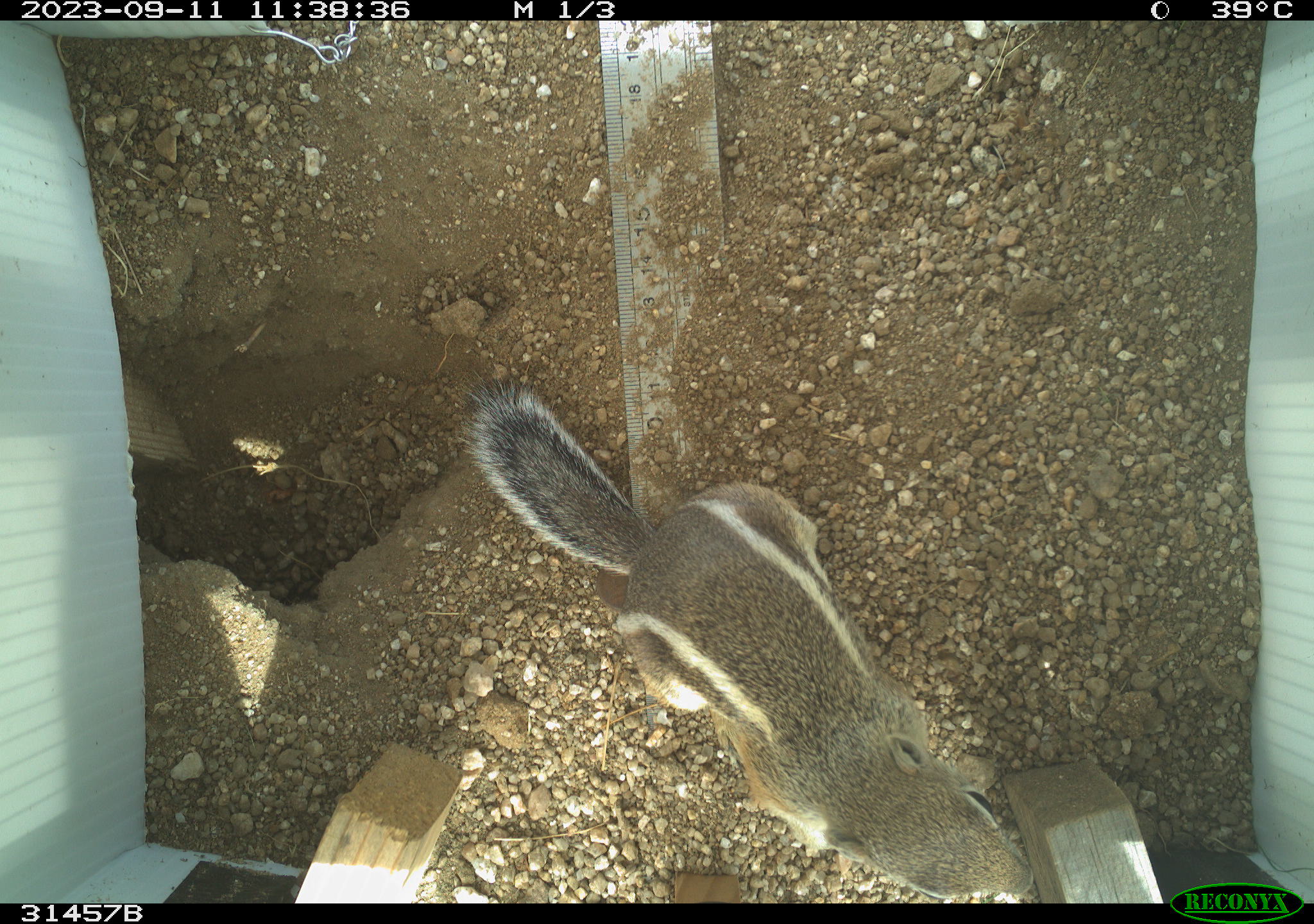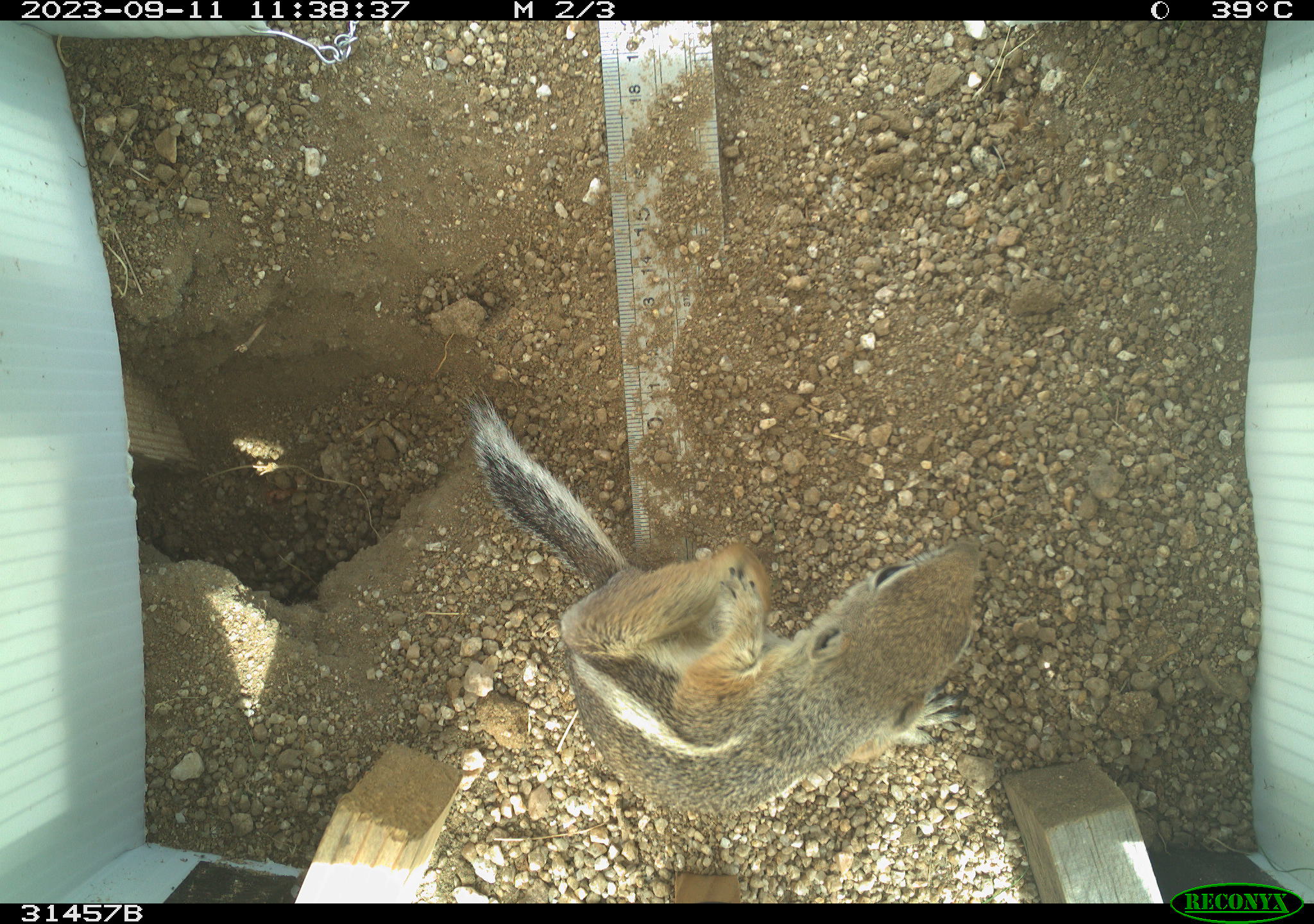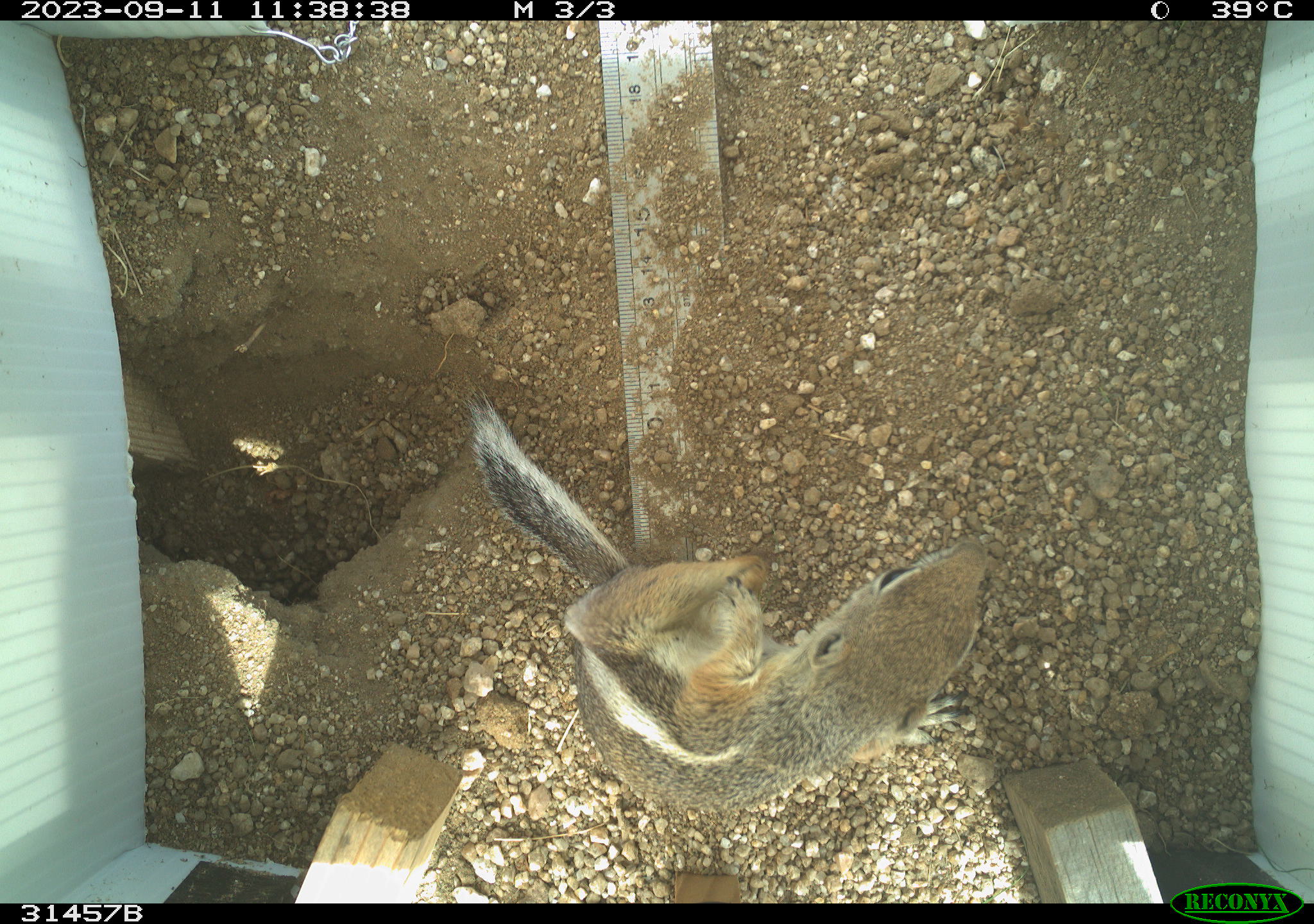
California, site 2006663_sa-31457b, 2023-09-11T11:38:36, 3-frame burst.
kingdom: Animalia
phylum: Chordata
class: Mammalia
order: Rodentia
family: Sciuridae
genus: Ammospermophilus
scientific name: Ammospermophilus leucurus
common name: white-tailed antelope squirrel